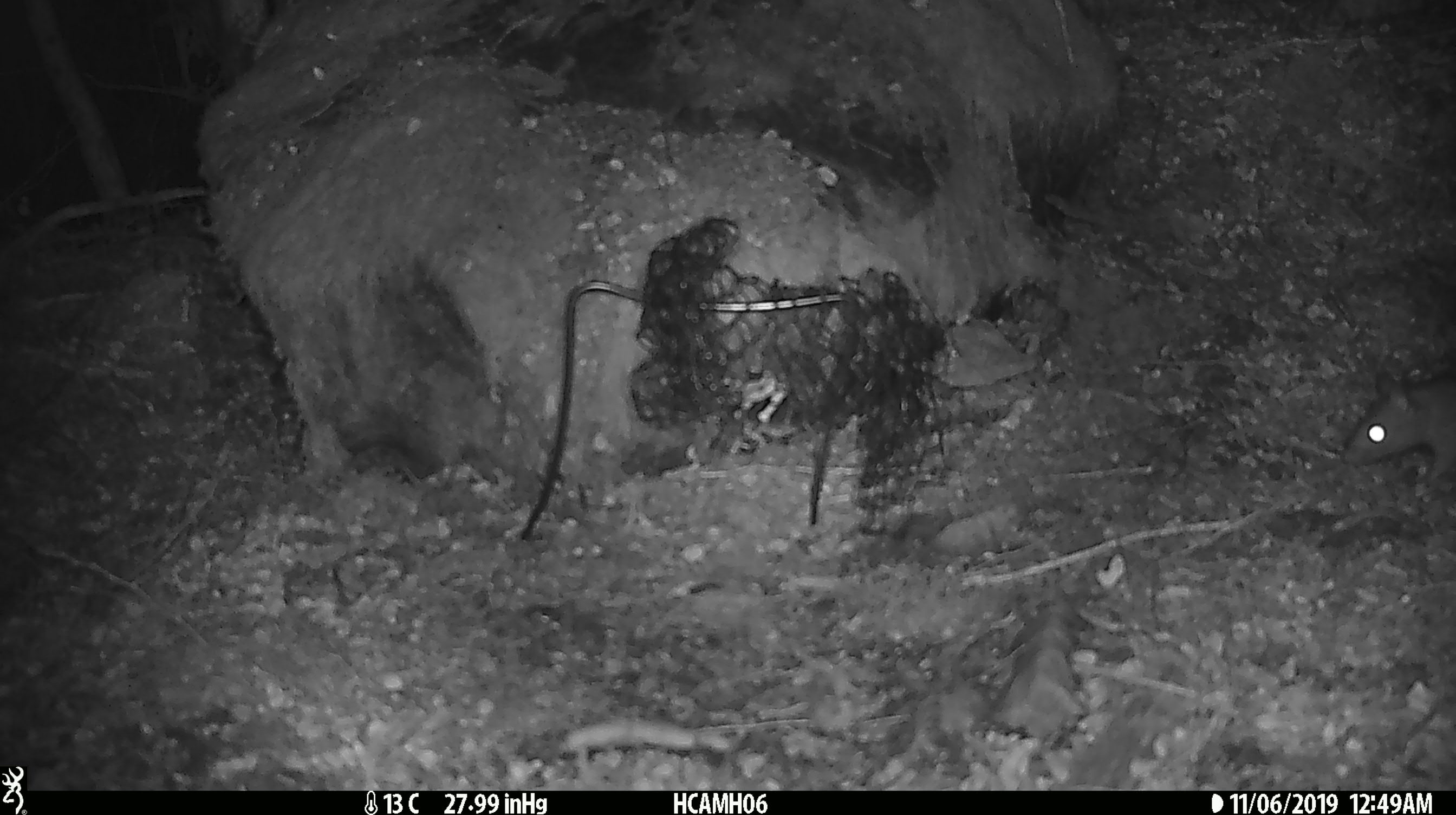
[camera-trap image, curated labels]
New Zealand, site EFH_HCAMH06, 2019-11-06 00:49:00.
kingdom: Animalia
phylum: Chordata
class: Mammalia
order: Rodentia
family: Muridae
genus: Rattus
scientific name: Rattus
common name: rat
Rat (Rattus).